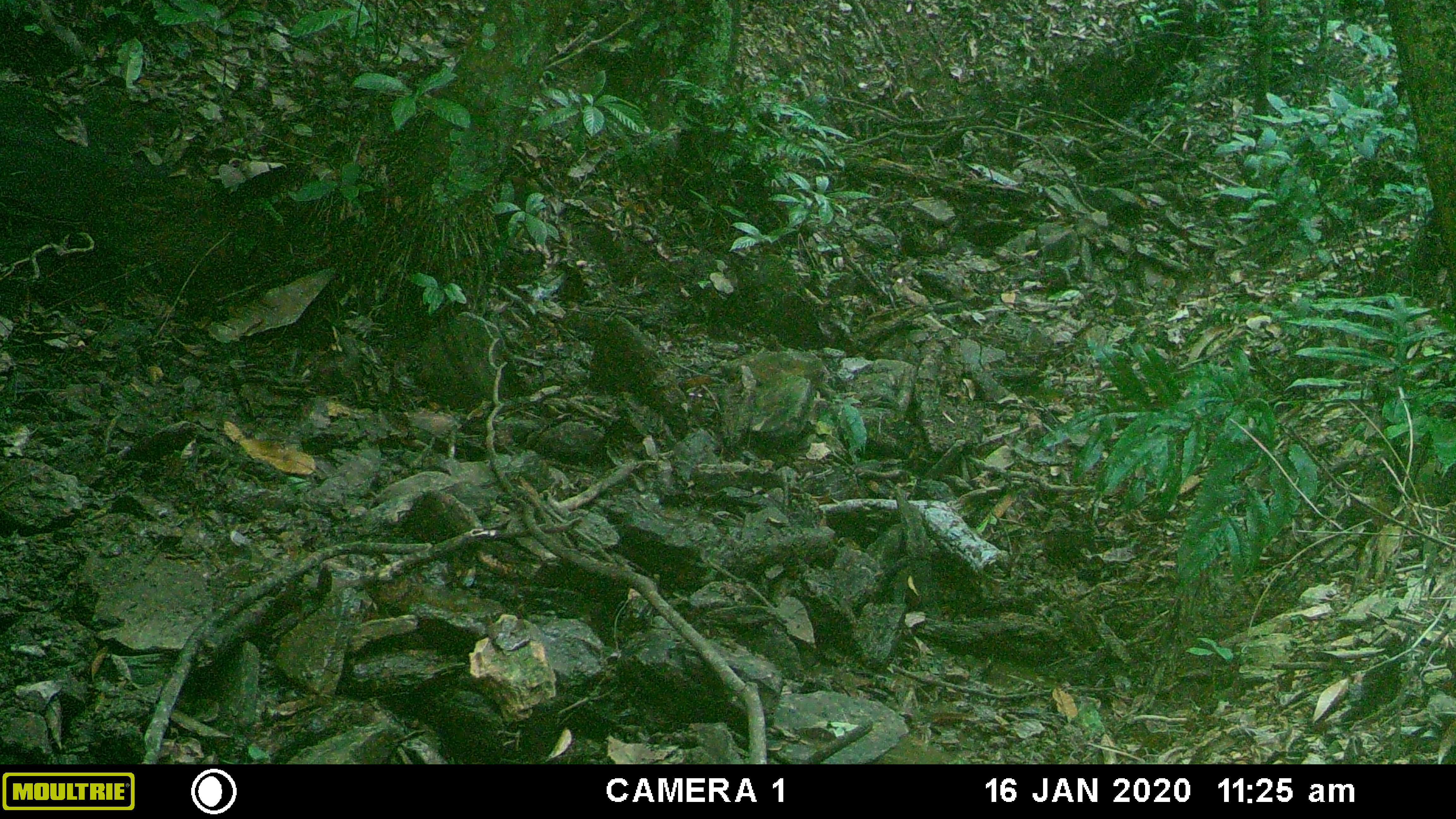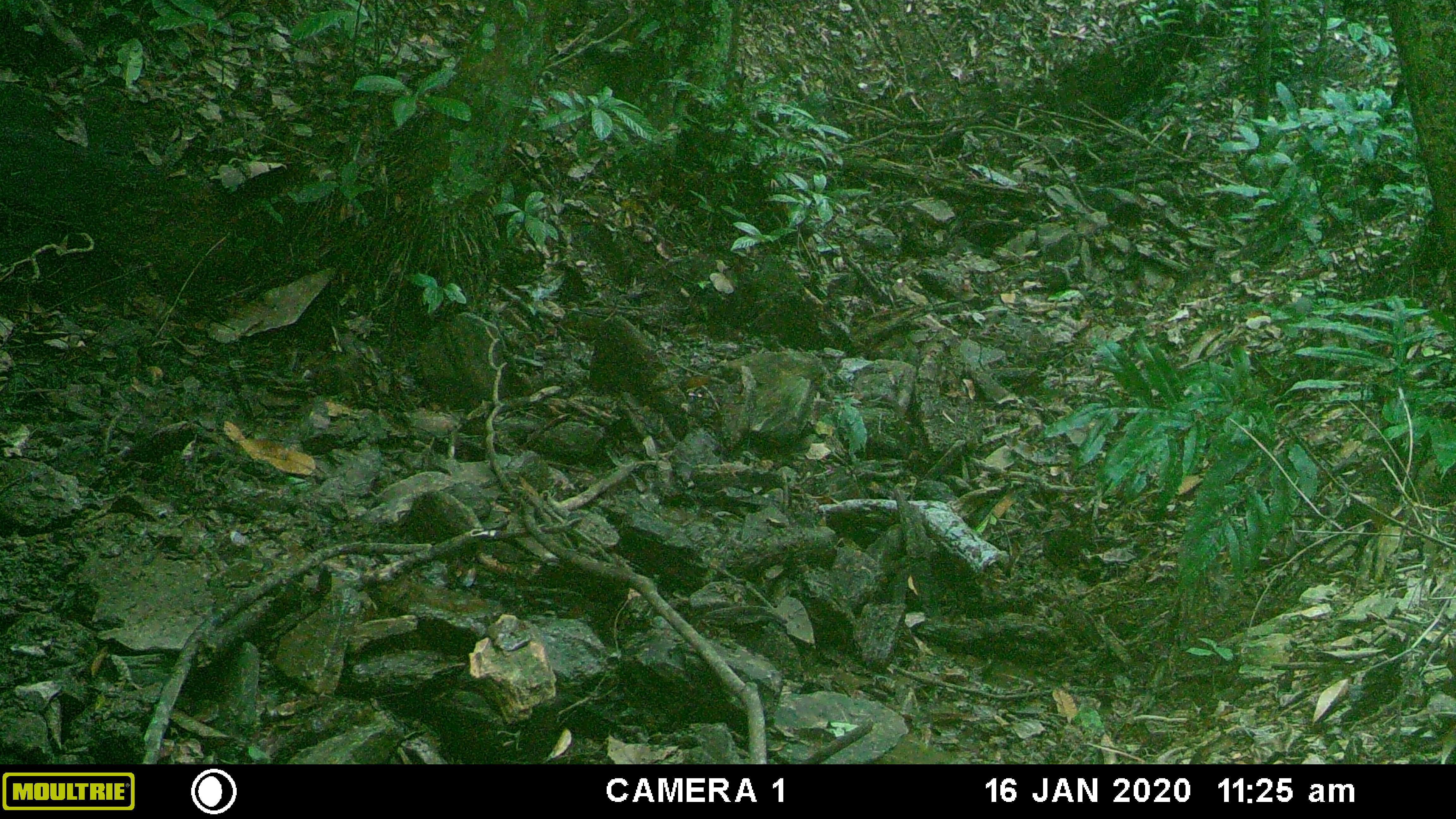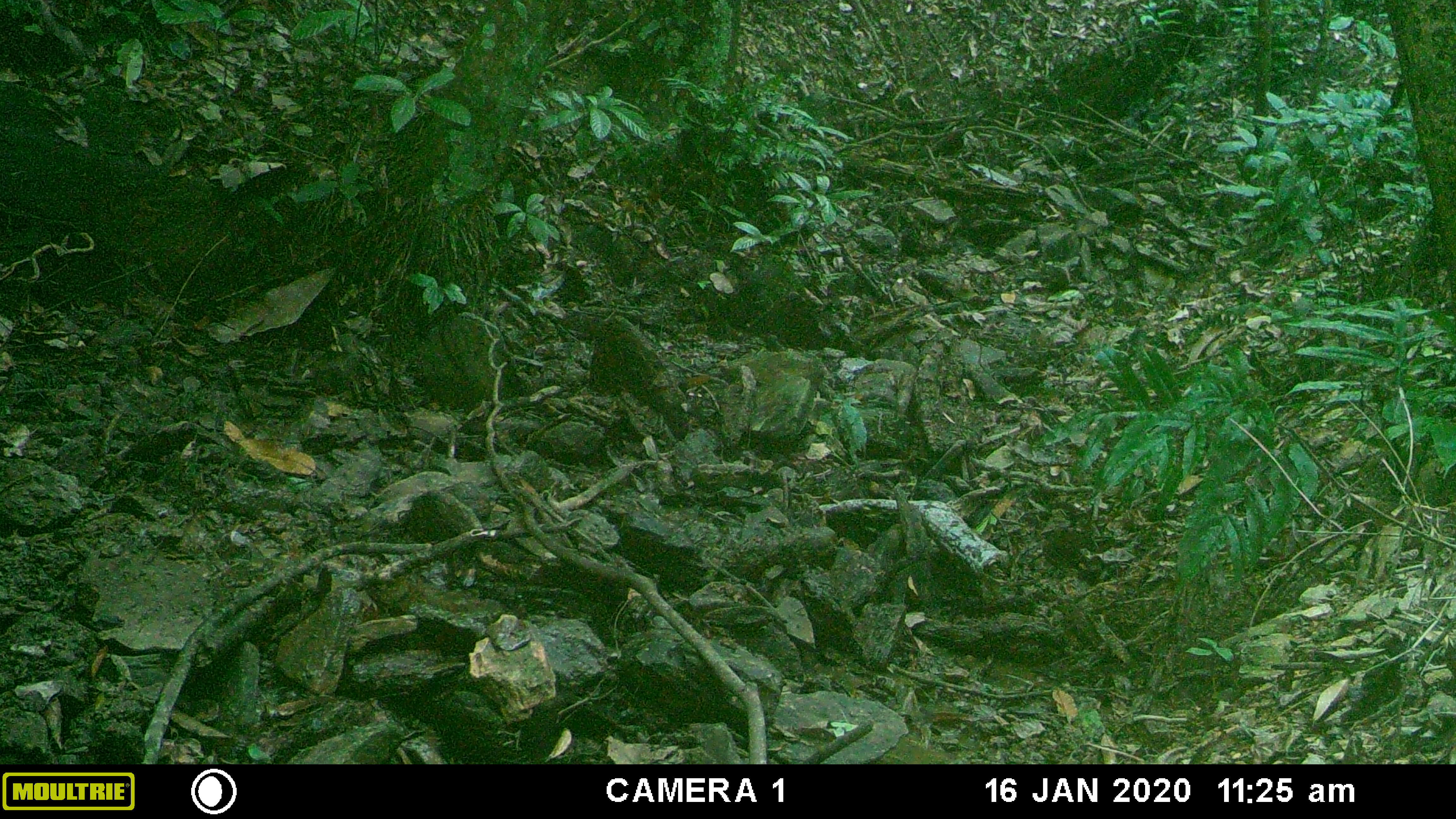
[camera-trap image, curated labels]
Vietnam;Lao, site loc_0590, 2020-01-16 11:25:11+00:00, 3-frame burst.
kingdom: Animalia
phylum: Chordata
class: Mammalia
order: Artiodactyla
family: Suidae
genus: Sus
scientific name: Sus scrofa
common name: eurasian wild pig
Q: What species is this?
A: Eurasian wild pig (Sus scrofa).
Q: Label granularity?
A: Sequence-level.